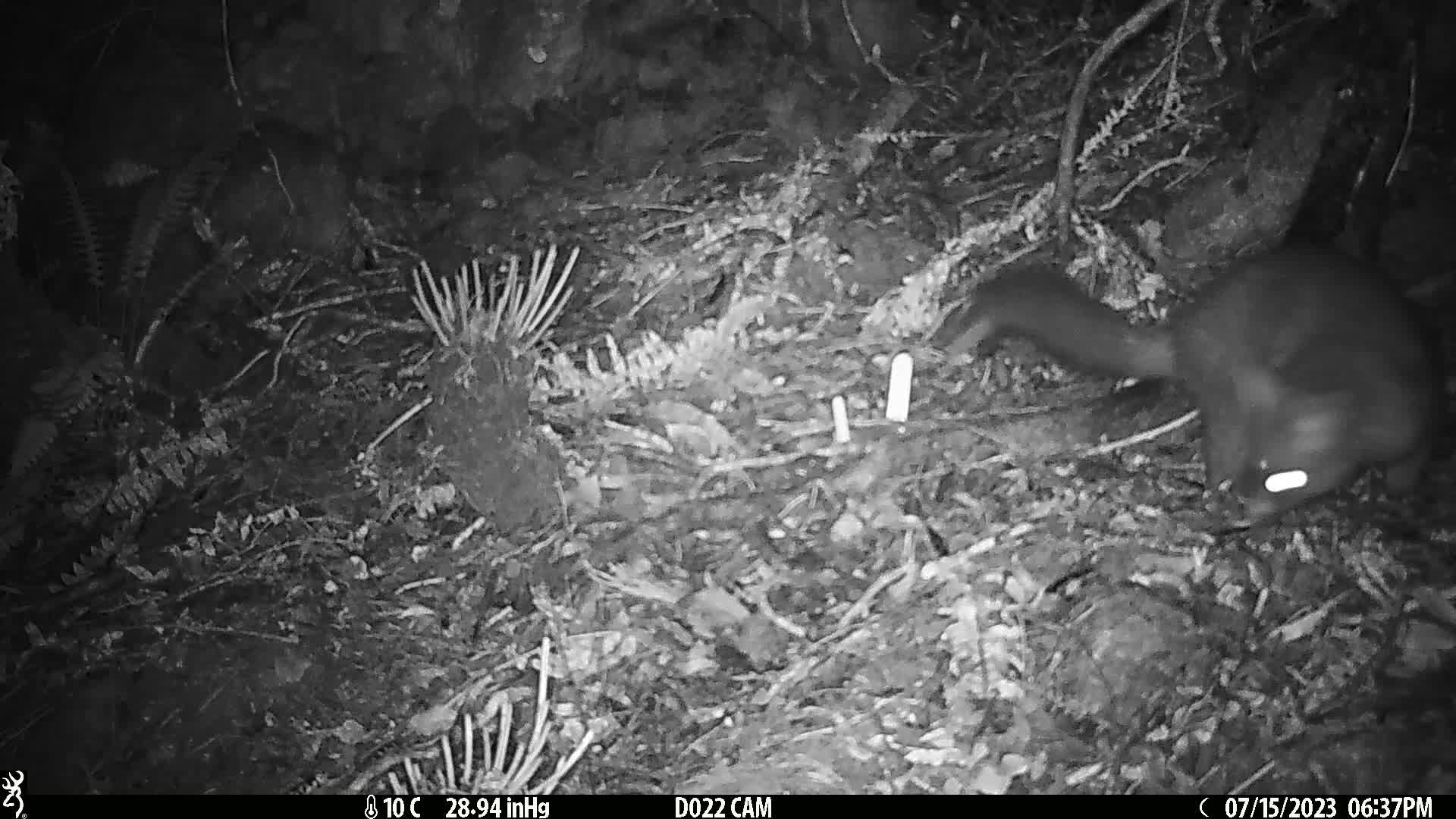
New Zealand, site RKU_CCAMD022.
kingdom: Animalia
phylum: Chordata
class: Mammalia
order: Diprotodontia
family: Phalangeridae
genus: Trichosurus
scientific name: Trichosurus vulpecula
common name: common brushtail possum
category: possum